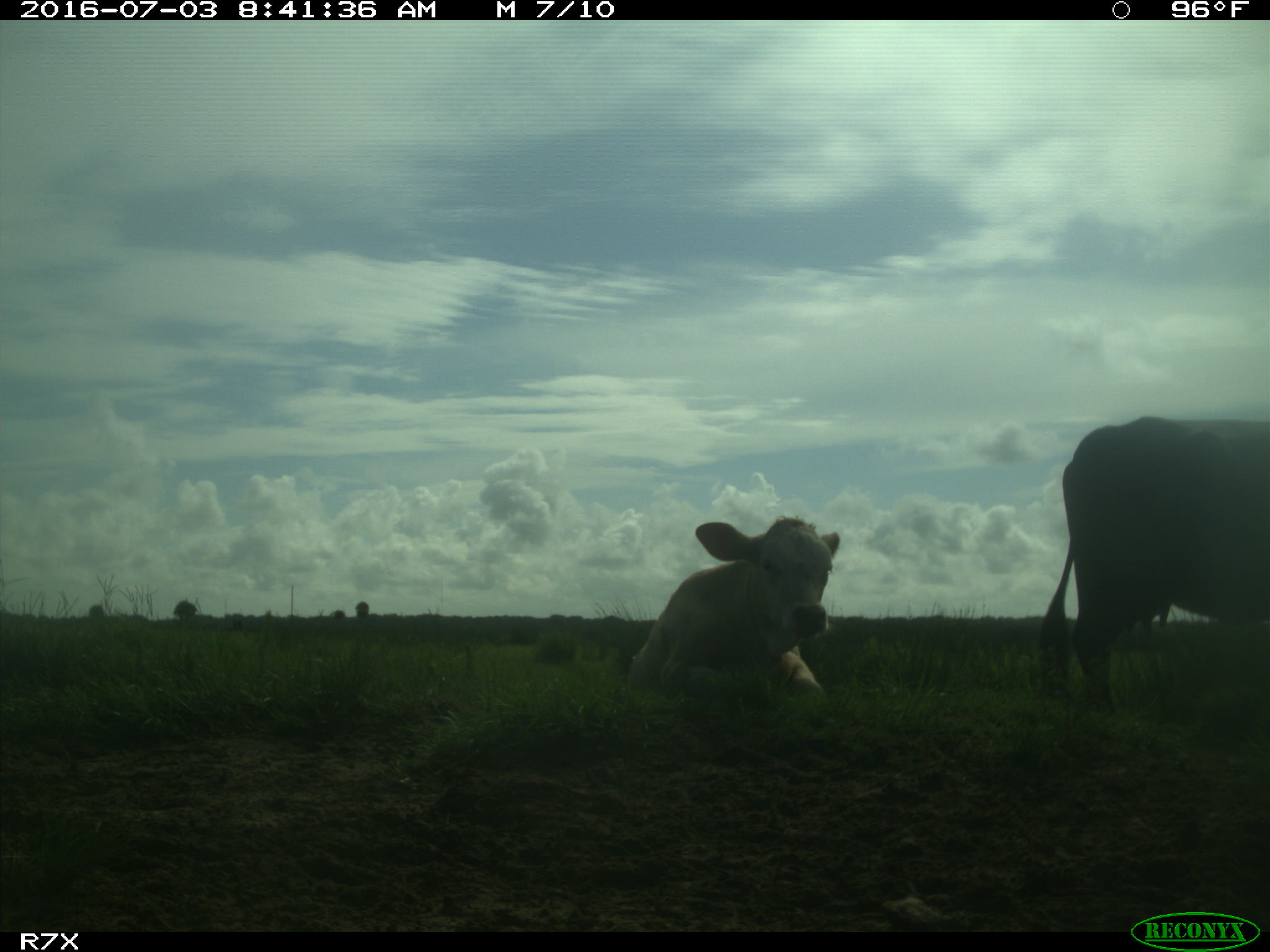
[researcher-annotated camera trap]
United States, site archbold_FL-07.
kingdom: Animalia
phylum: Chordata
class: Mammalia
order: Artiodactyla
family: Bovidae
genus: Bos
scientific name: Bos taurus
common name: domestic cow